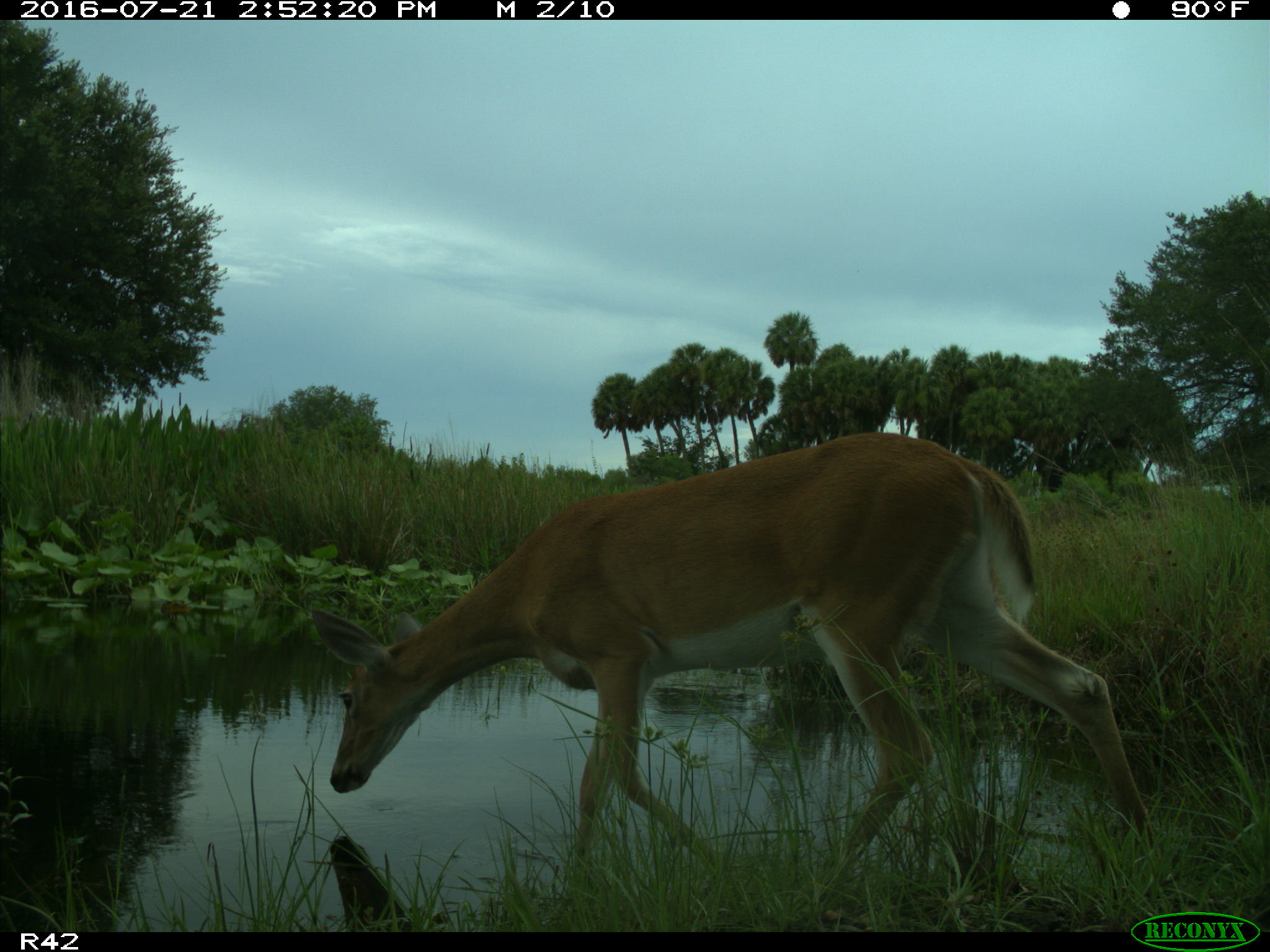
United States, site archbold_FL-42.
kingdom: Animalia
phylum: Chordata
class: Mammalia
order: Artiodactyla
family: Cervidae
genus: Odocoileus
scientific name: Odocoileus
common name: deer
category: unidentified deer